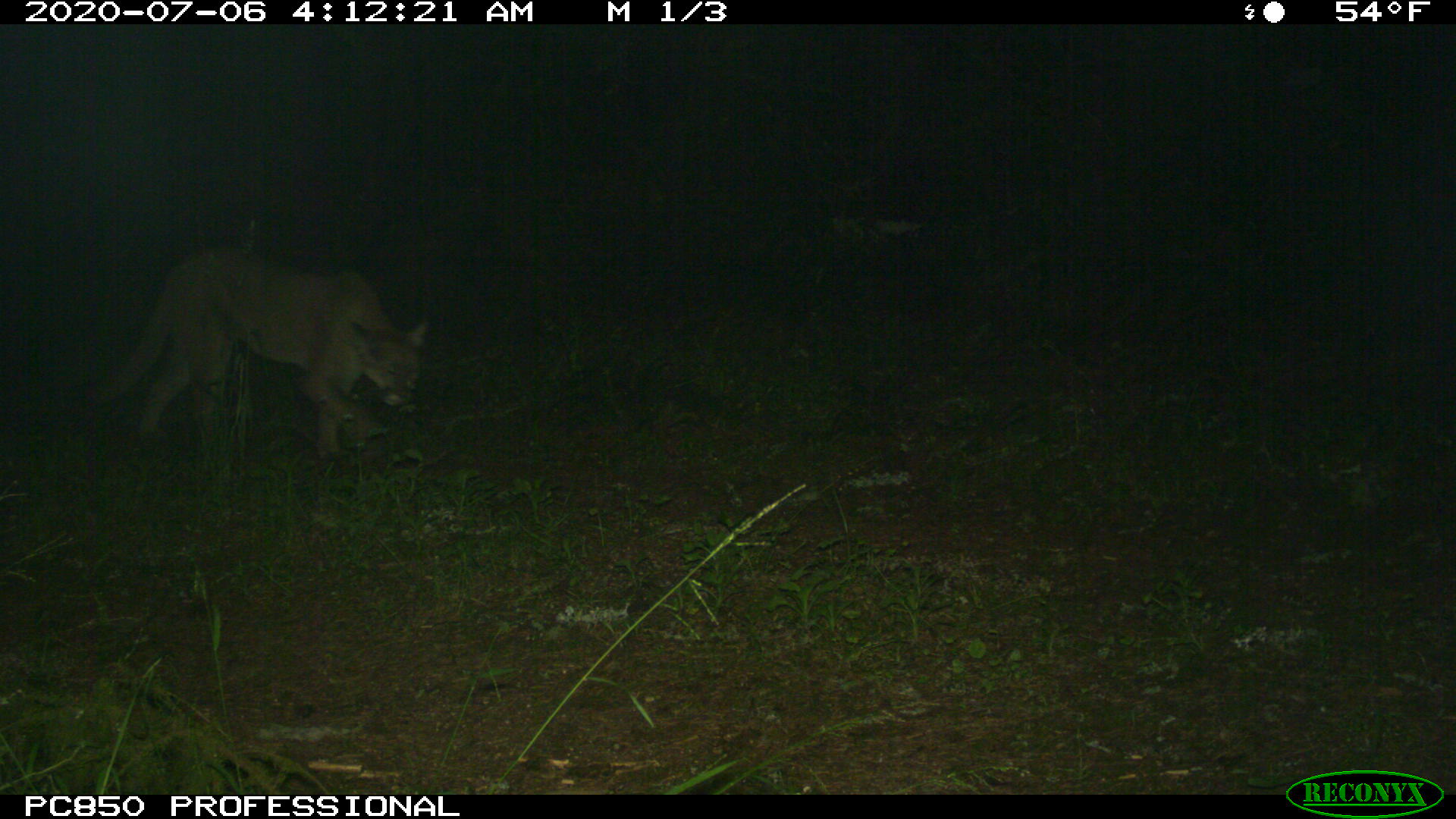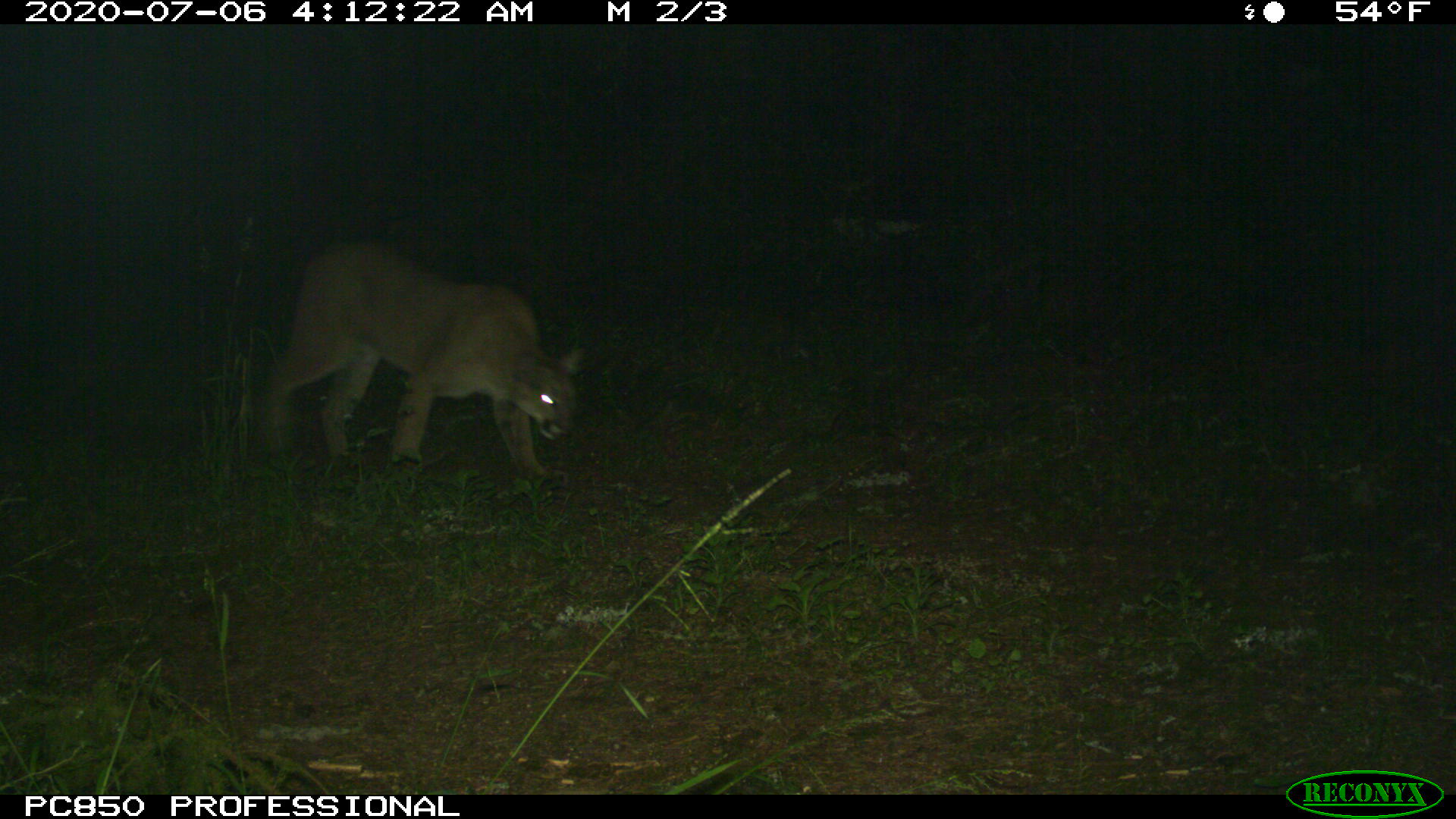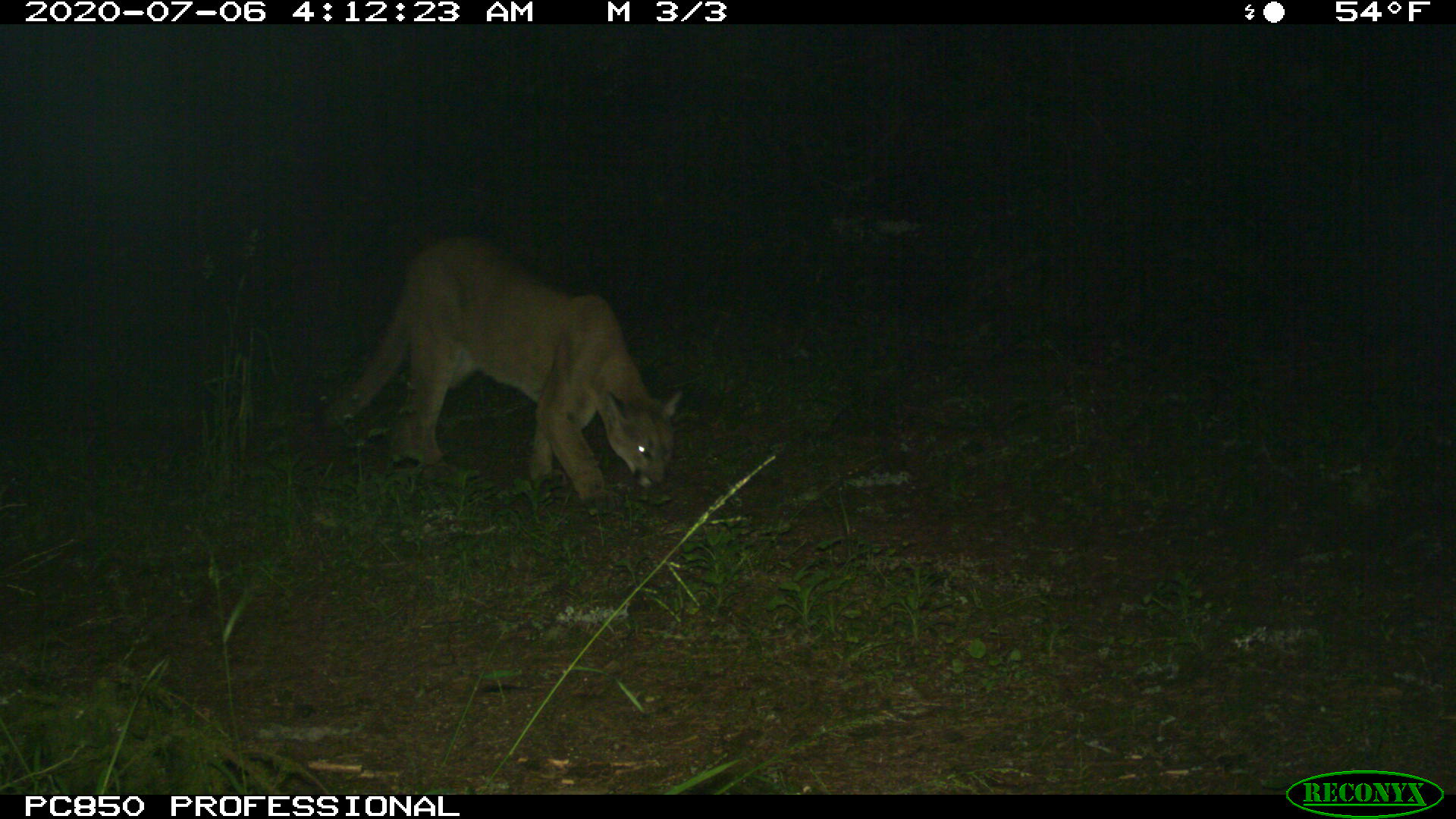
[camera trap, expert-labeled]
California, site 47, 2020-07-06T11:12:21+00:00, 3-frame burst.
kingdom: Animalia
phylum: Chordata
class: Mammalia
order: Carnivora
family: Felidae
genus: Puma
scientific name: Puma concolor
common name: puma